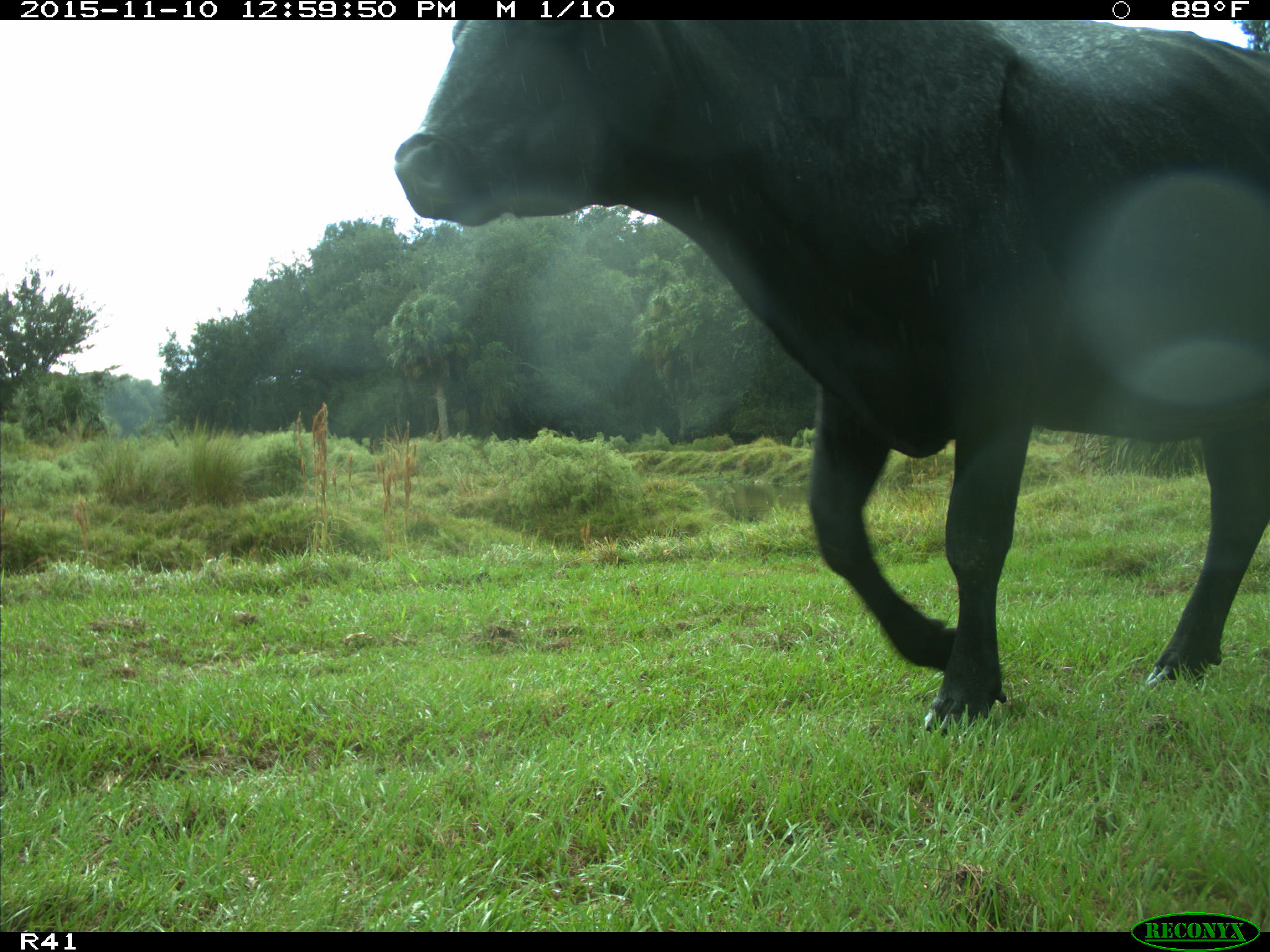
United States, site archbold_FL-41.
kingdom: Animalia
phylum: Chordata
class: Mammalia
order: Artiodactyla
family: Bovidae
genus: Bos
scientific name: Bos taurus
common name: domestic cow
Bos taurus (domestic cow).